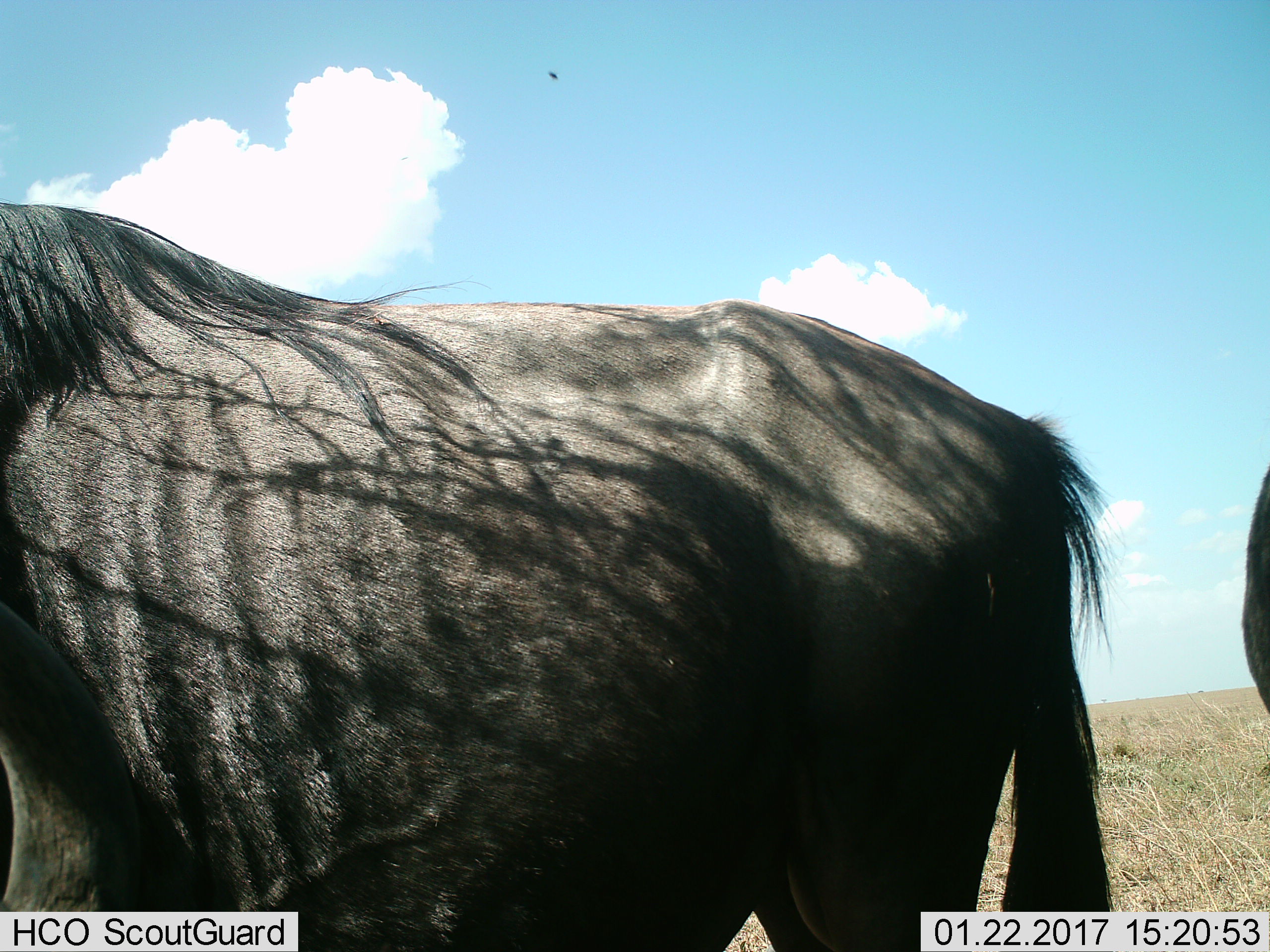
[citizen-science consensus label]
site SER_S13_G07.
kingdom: Animalia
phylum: Chordata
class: Mammalia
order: Artiodactyla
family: Bovidae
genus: Connochaetes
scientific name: Connochaetes taurinus taurinus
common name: blue wildebeest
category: wildebeestblue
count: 2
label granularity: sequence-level